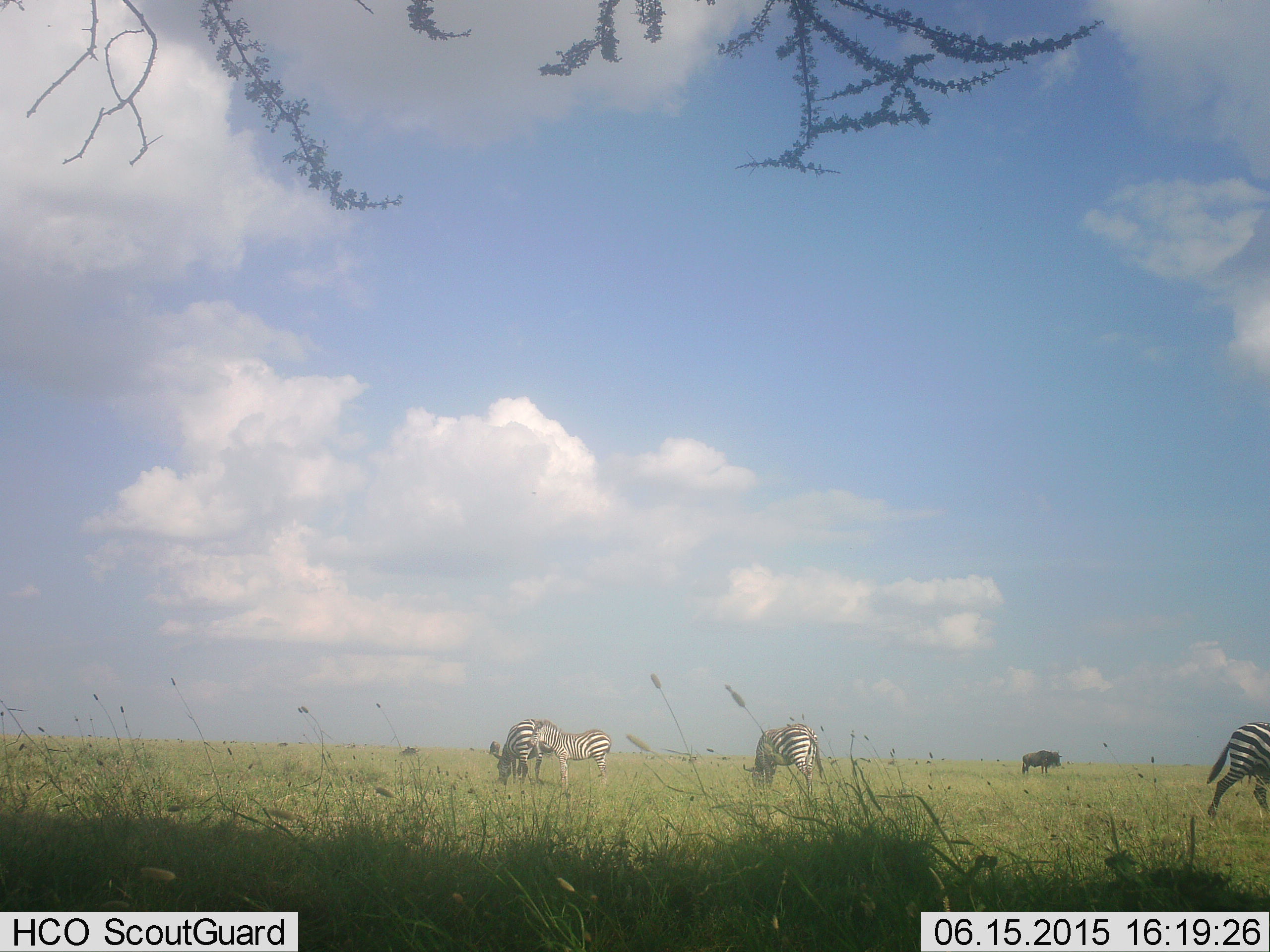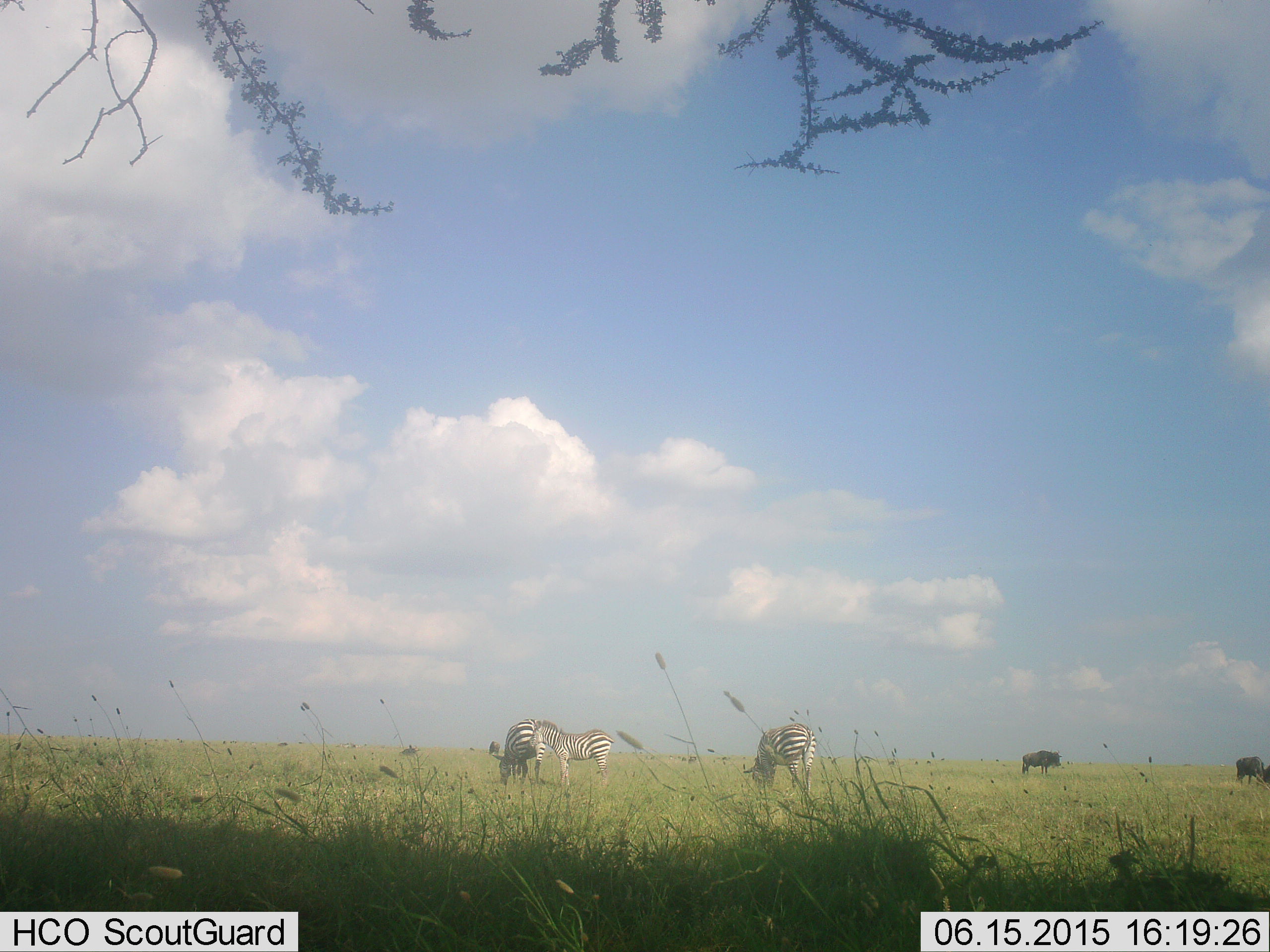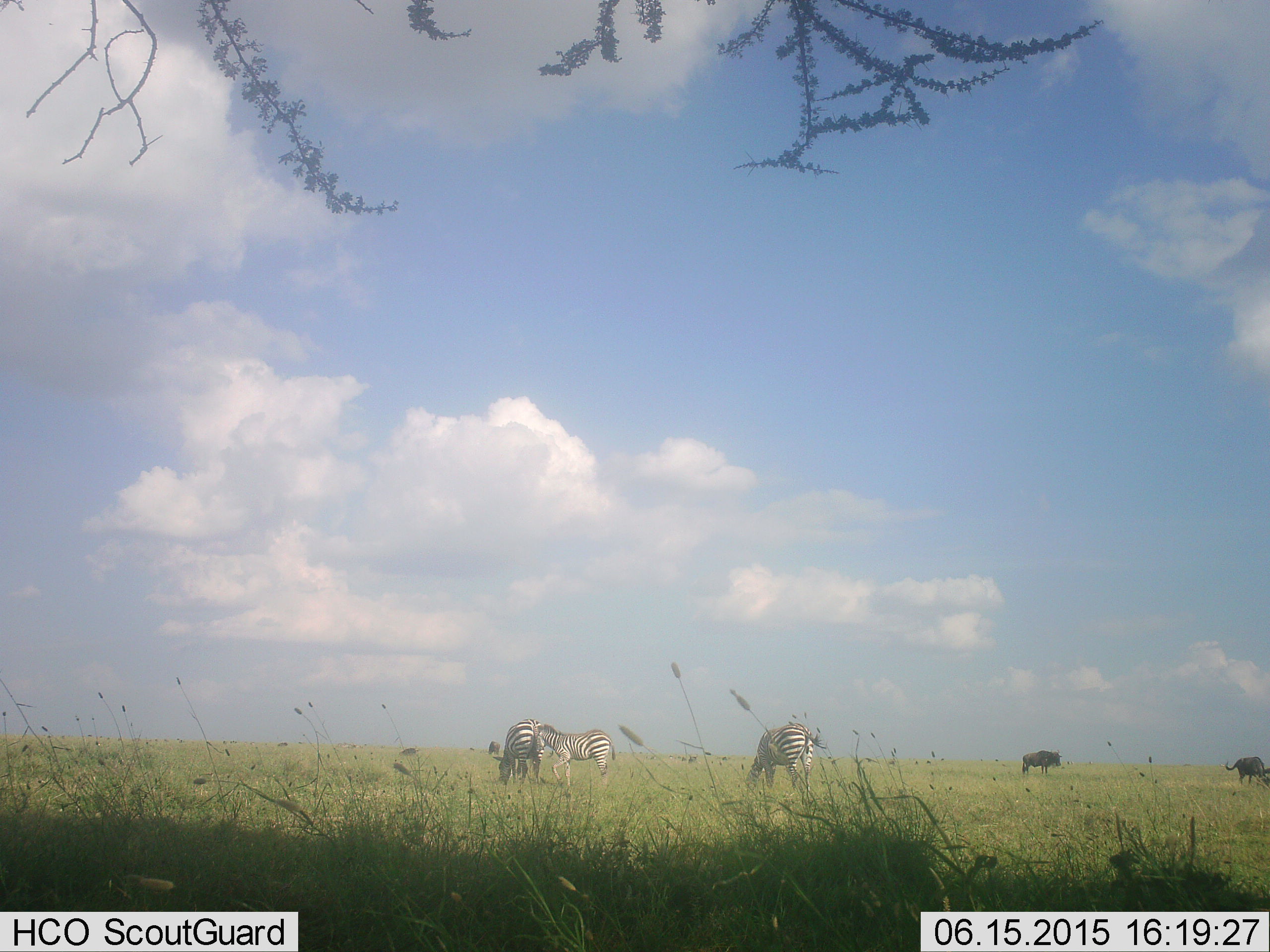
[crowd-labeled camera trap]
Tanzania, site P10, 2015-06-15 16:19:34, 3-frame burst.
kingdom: Animalia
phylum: Chordata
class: Mammalia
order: Artiodactyla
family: Bovidae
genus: Connochaetes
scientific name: Connochaetes taurinus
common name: blue wildebeest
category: wildebeest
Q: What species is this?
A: Wildebeest (blue wildebeest) (Connochaetes taurinus).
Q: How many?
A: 2.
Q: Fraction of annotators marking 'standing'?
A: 90%.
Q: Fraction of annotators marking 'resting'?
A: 0%.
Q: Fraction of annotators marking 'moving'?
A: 0%.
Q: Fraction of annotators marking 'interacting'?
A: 0%.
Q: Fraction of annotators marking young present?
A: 0%.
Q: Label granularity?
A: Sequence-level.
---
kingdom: Animalia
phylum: Chordata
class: Mammalia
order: Perissodactyla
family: Equidae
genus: Equus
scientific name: Equus quagga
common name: plains zebra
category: zebra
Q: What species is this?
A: Zebra (plains zebra) (Equus quagga).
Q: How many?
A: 3.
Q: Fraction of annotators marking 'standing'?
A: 50%.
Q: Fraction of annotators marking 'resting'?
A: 10%.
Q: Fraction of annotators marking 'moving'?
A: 20%.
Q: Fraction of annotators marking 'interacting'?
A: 0%.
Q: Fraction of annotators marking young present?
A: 30%.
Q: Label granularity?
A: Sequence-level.